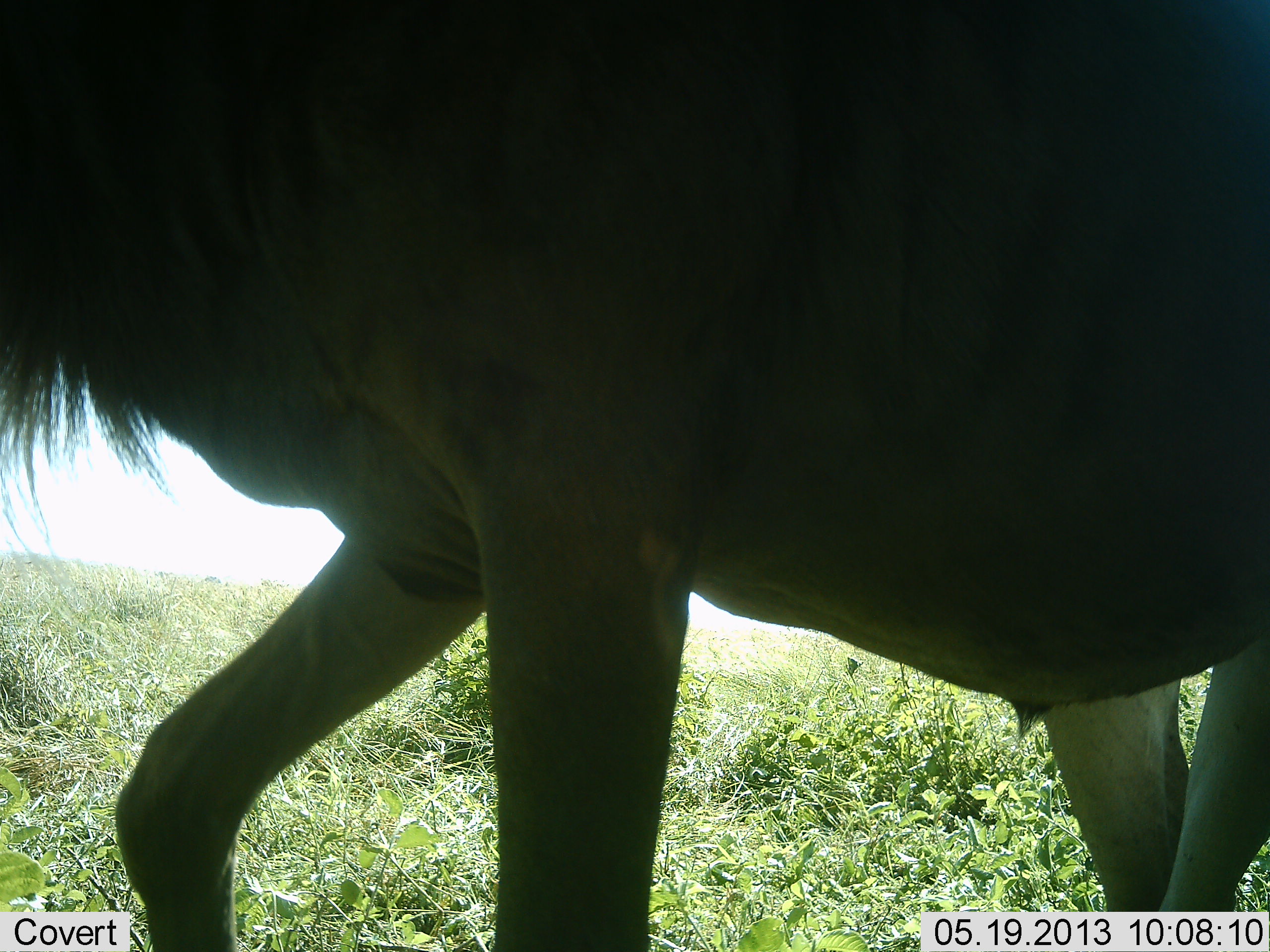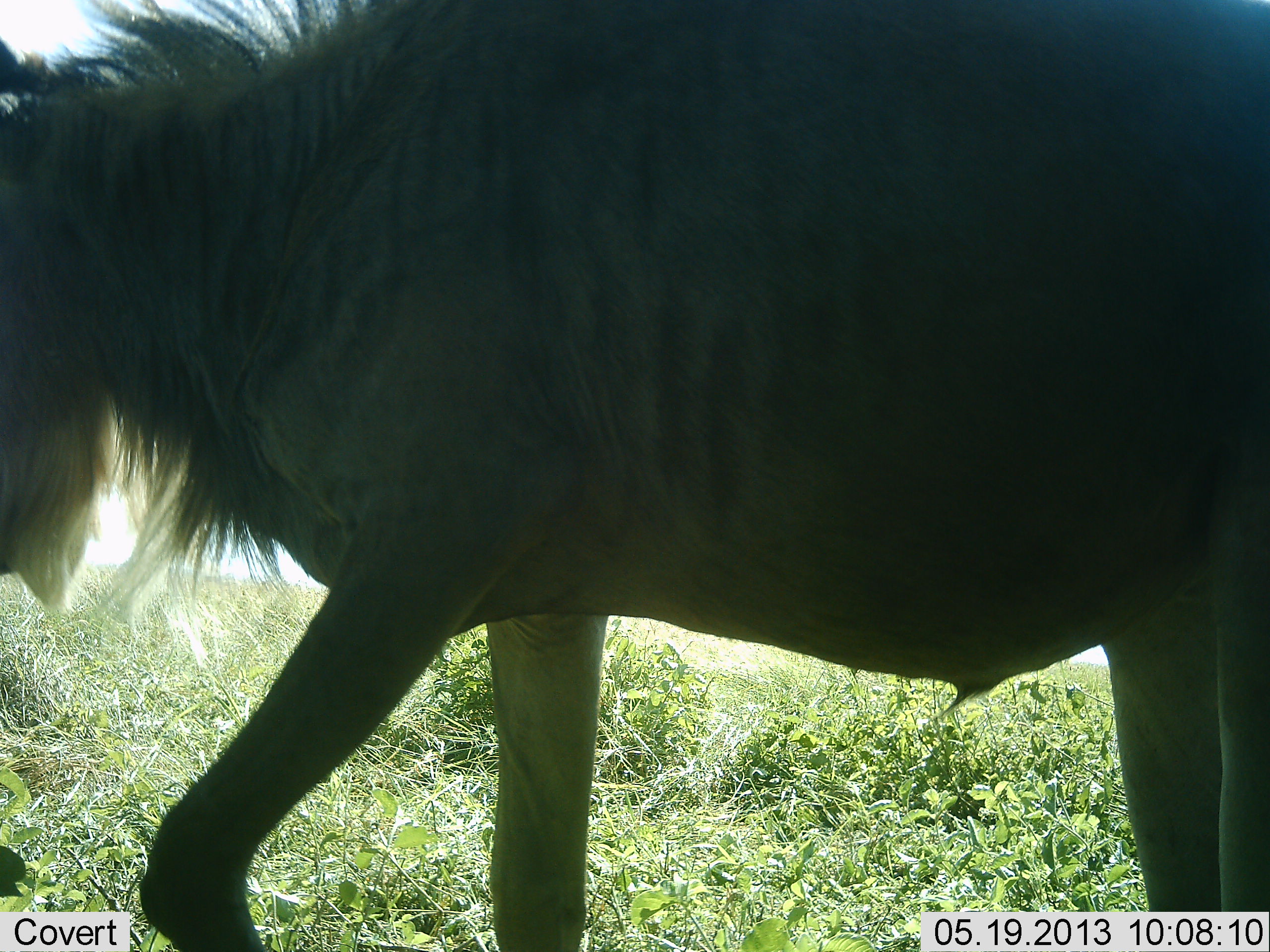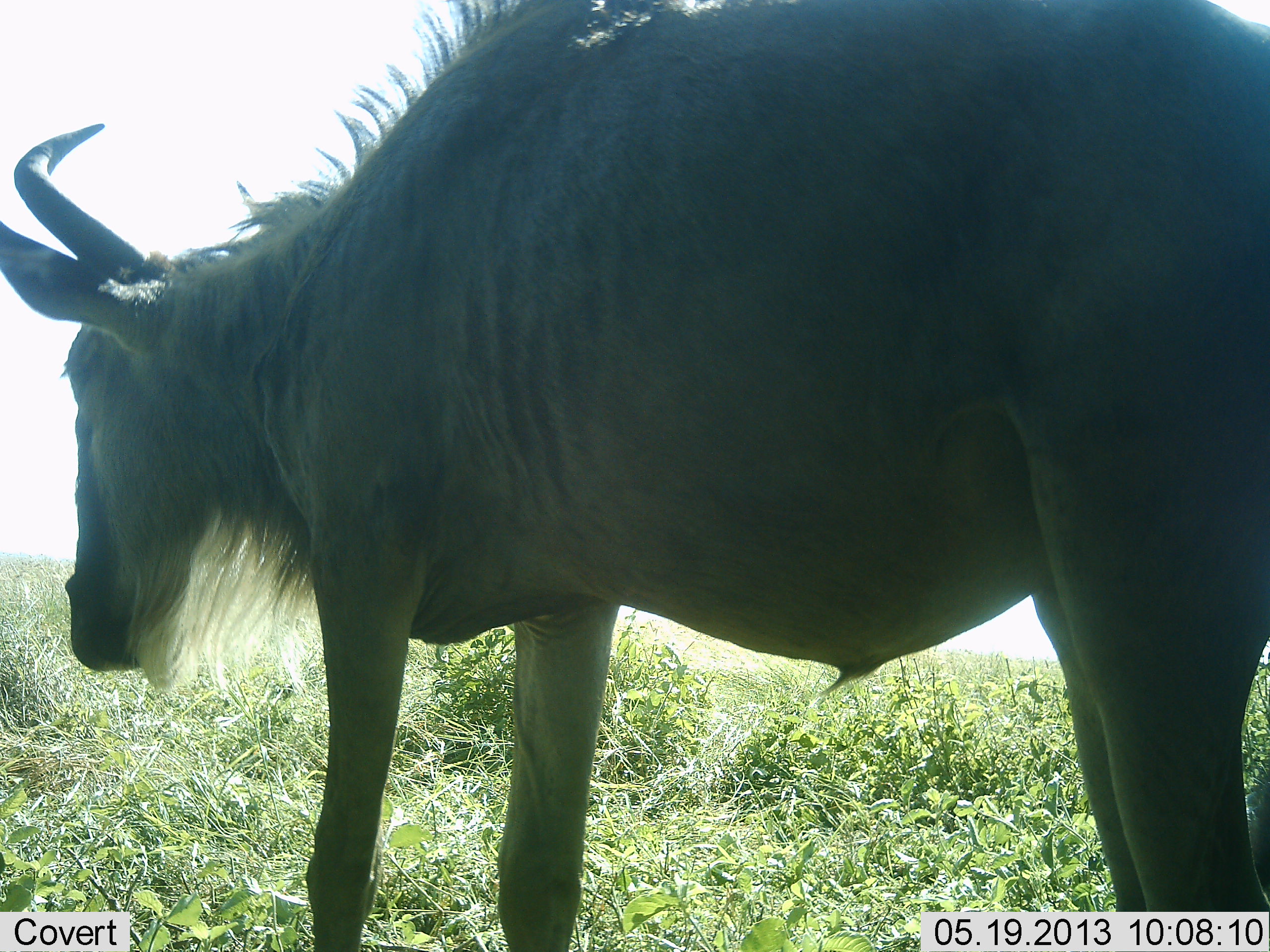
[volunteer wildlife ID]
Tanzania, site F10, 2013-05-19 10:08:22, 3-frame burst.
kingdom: Animalia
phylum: Chordata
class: Mammalia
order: Artiodactyla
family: Bovidae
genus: Connochaetes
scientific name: Connochaetes taurinus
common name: blue wildebeest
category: wildebeest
Wildebeest (blue wildebeest) (Connochaetes taurinus), count 1. Behavior (volunteer vote fractions): standing 30%, resting 0%, moving 70%, interacting 0%. Young present (vote fraction): 0%. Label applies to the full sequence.